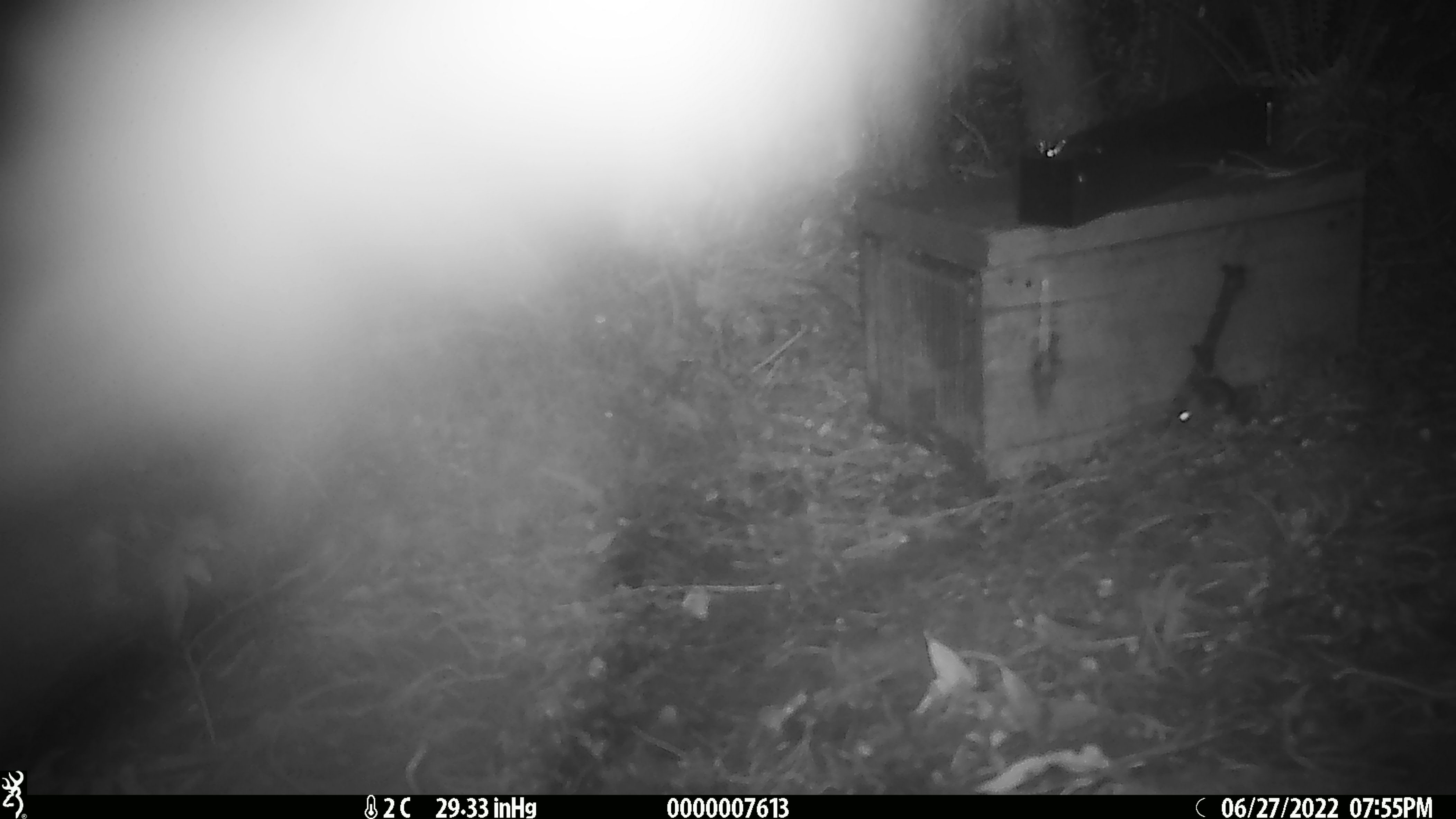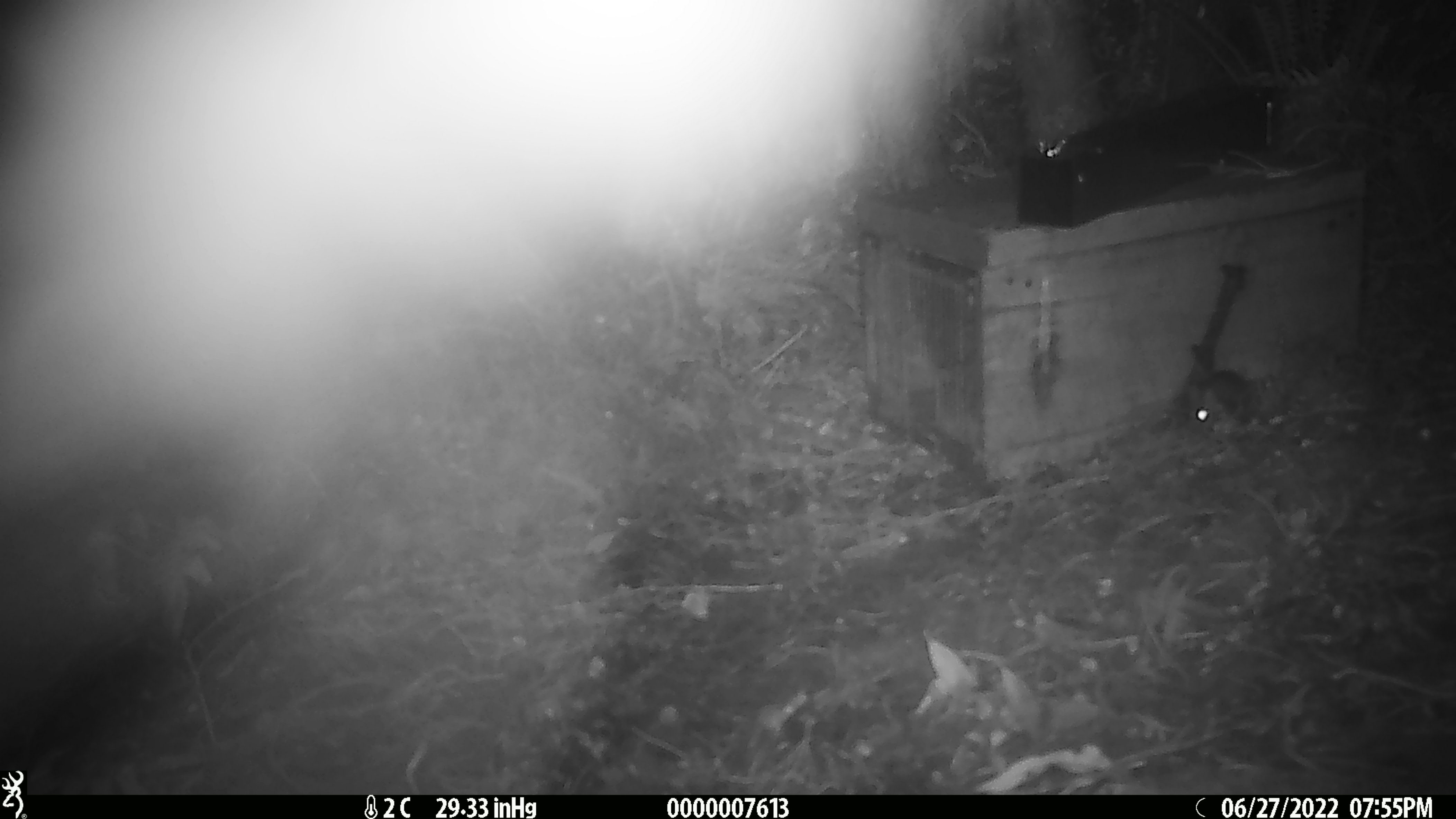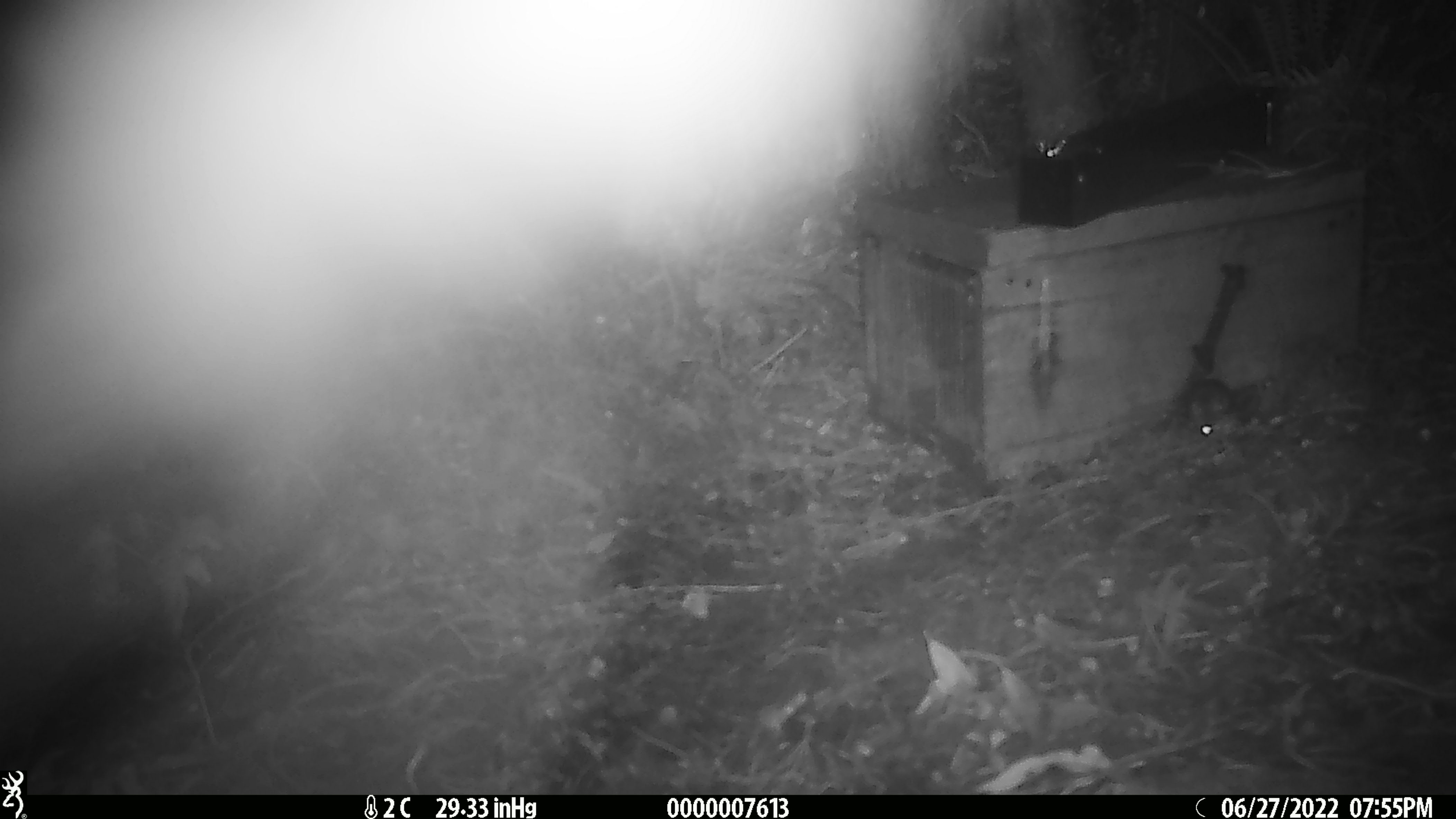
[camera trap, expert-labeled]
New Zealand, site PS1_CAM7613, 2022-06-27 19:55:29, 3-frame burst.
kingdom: Animalia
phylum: Chordata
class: Mammalia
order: Rodentia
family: Muridae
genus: Mus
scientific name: Mus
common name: mouse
Mouse (Mus).